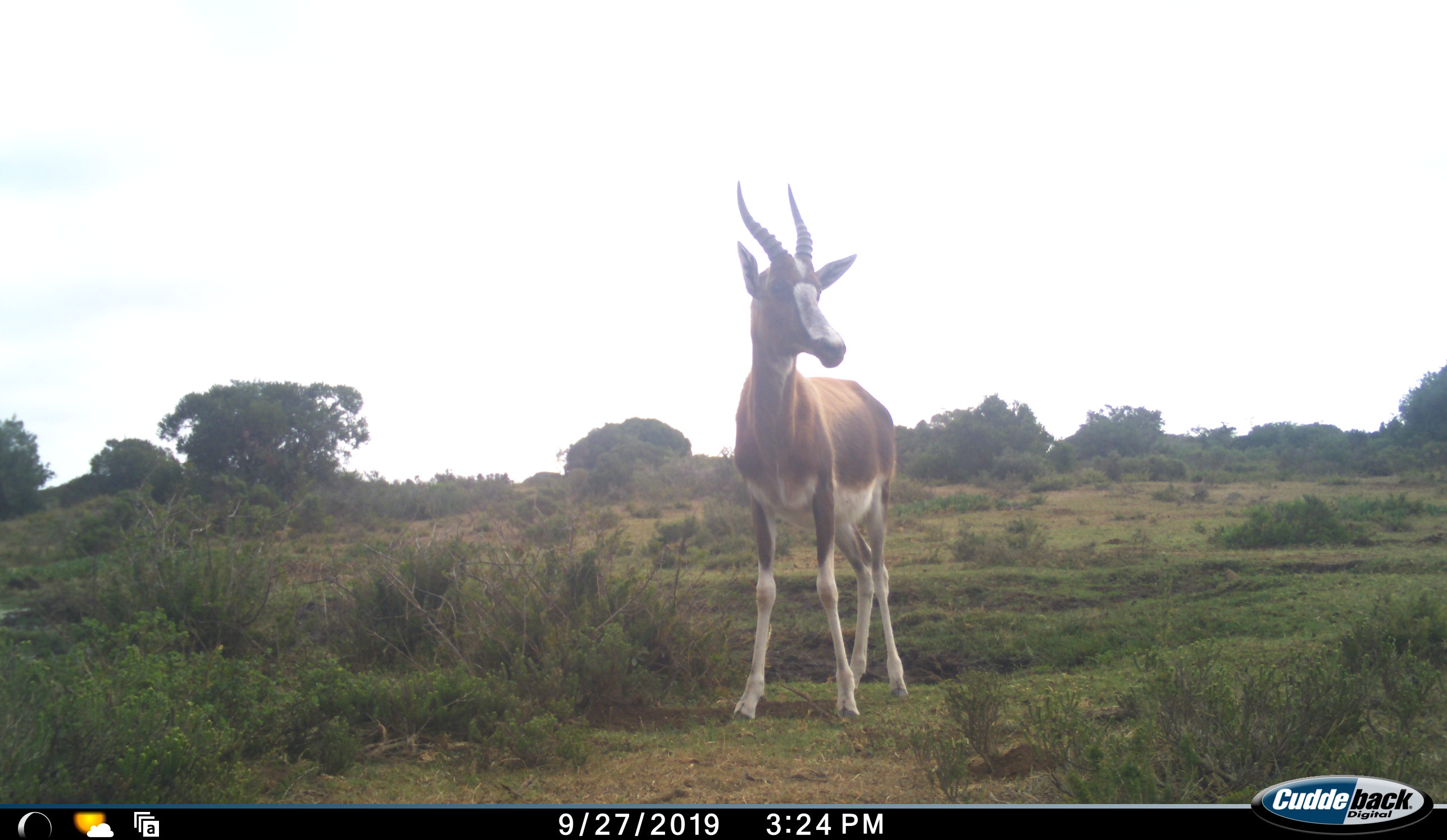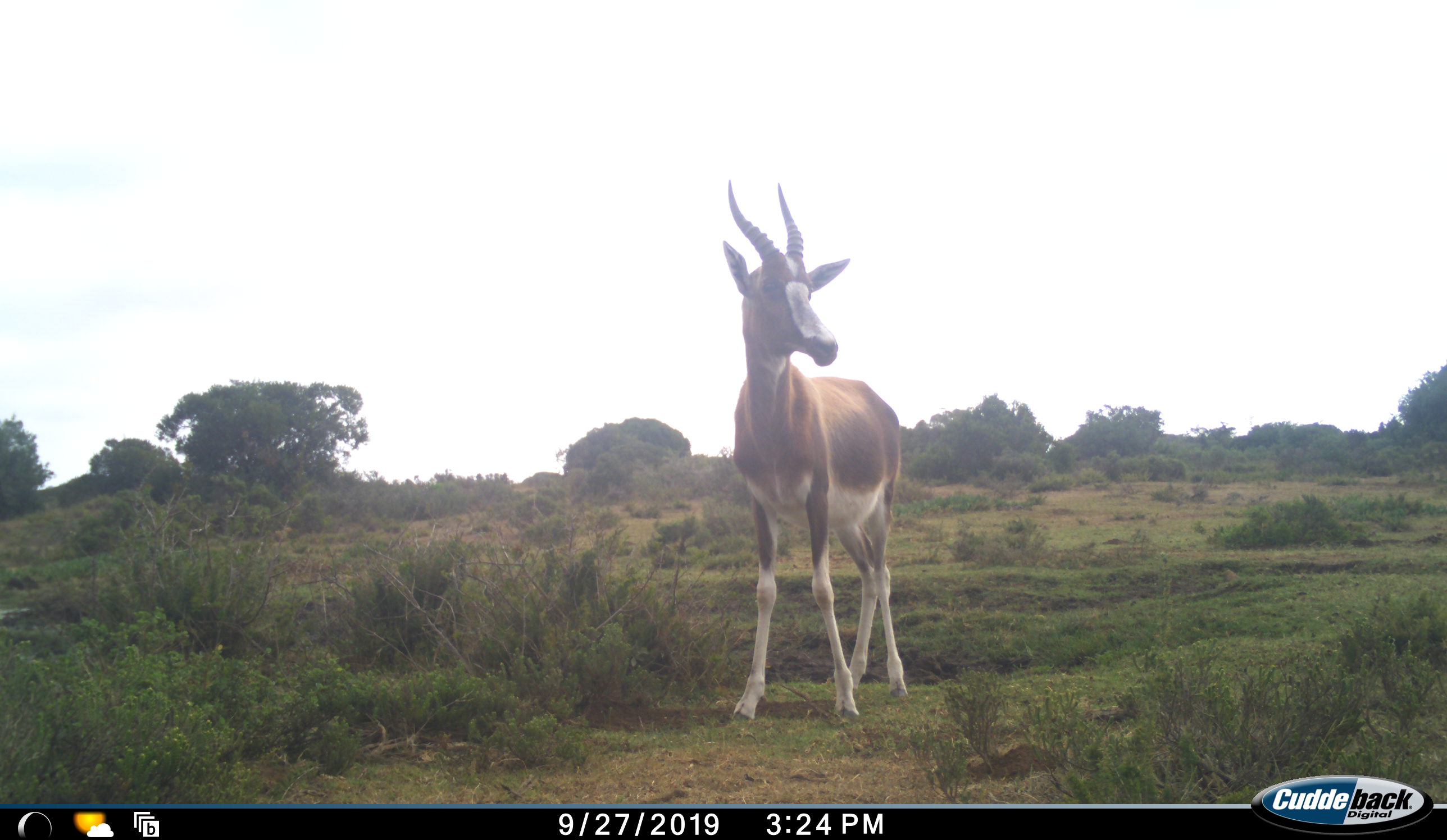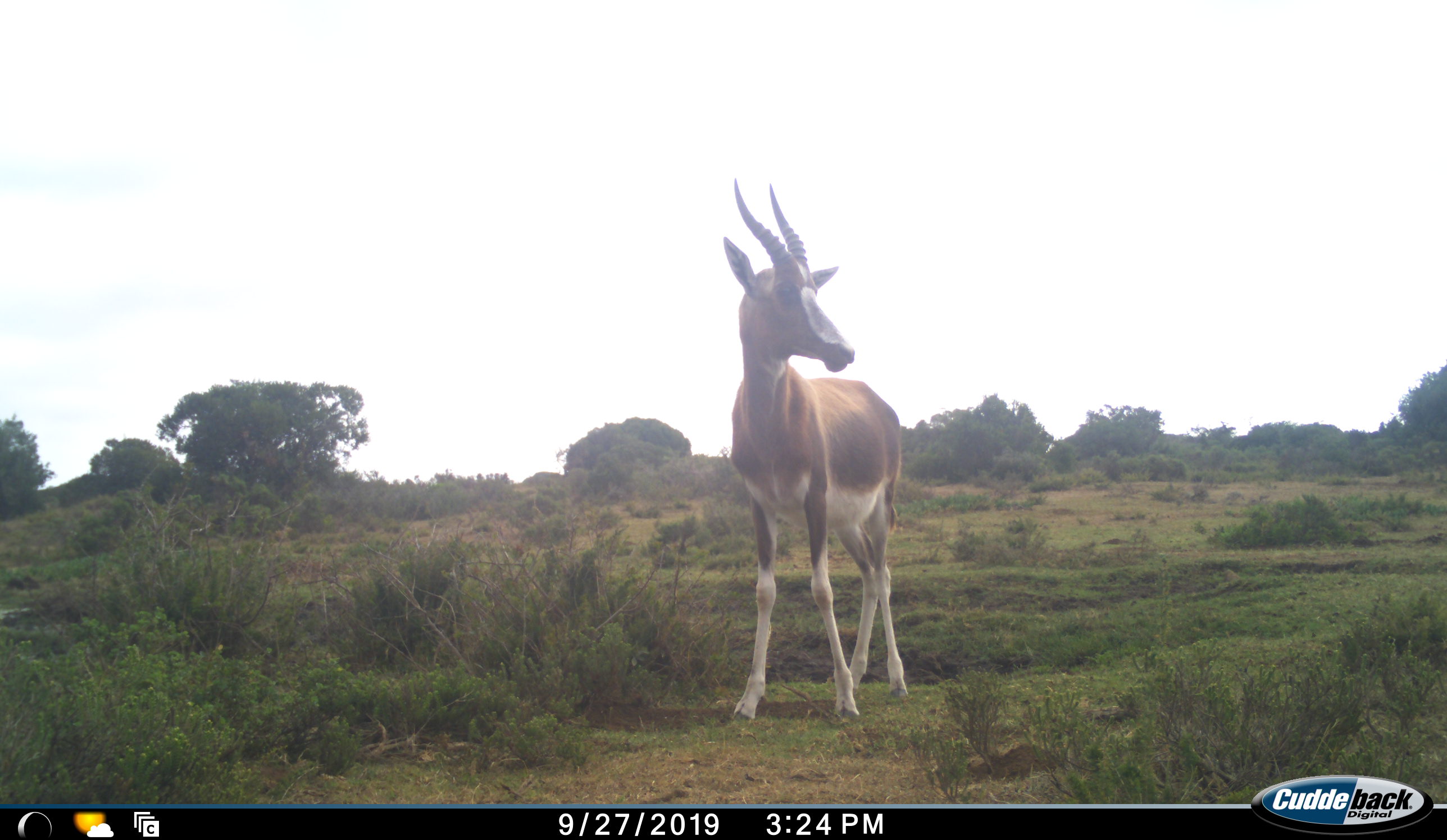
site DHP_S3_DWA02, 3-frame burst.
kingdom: Animalia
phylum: Chordata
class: Mammalia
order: Artiodactyla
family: Bovidae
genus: Damaliscus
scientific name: Damaliscus pygargus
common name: bontebok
Bontebok (Damaliscus pygargus), count 1. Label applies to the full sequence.